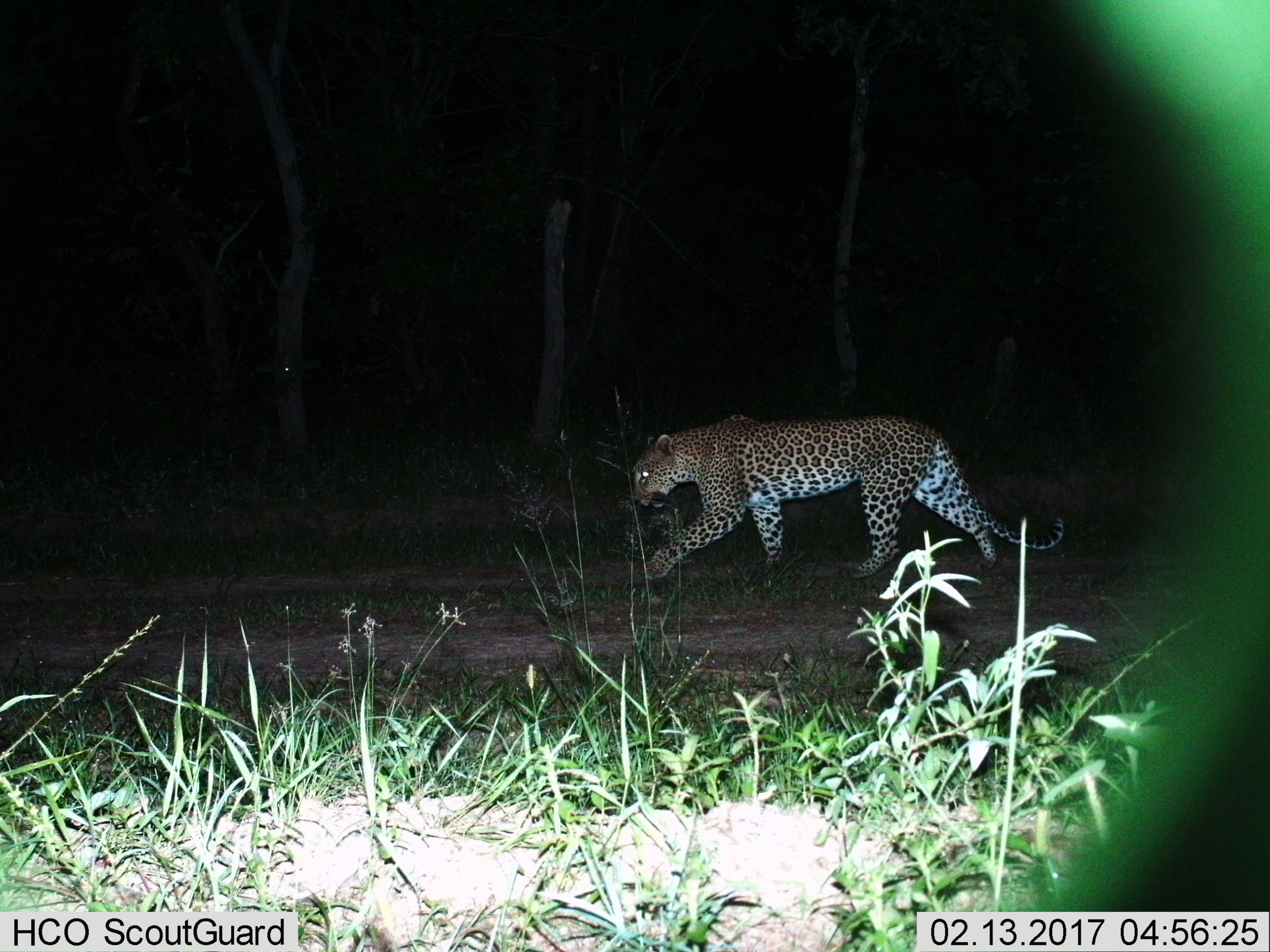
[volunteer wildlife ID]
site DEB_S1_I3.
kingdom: Animalia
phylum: Chordata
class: Mammalia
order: Carnivora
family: Felidae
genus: Panthera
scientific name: Panthera pardus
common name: leopard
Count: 1.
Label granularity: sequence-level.